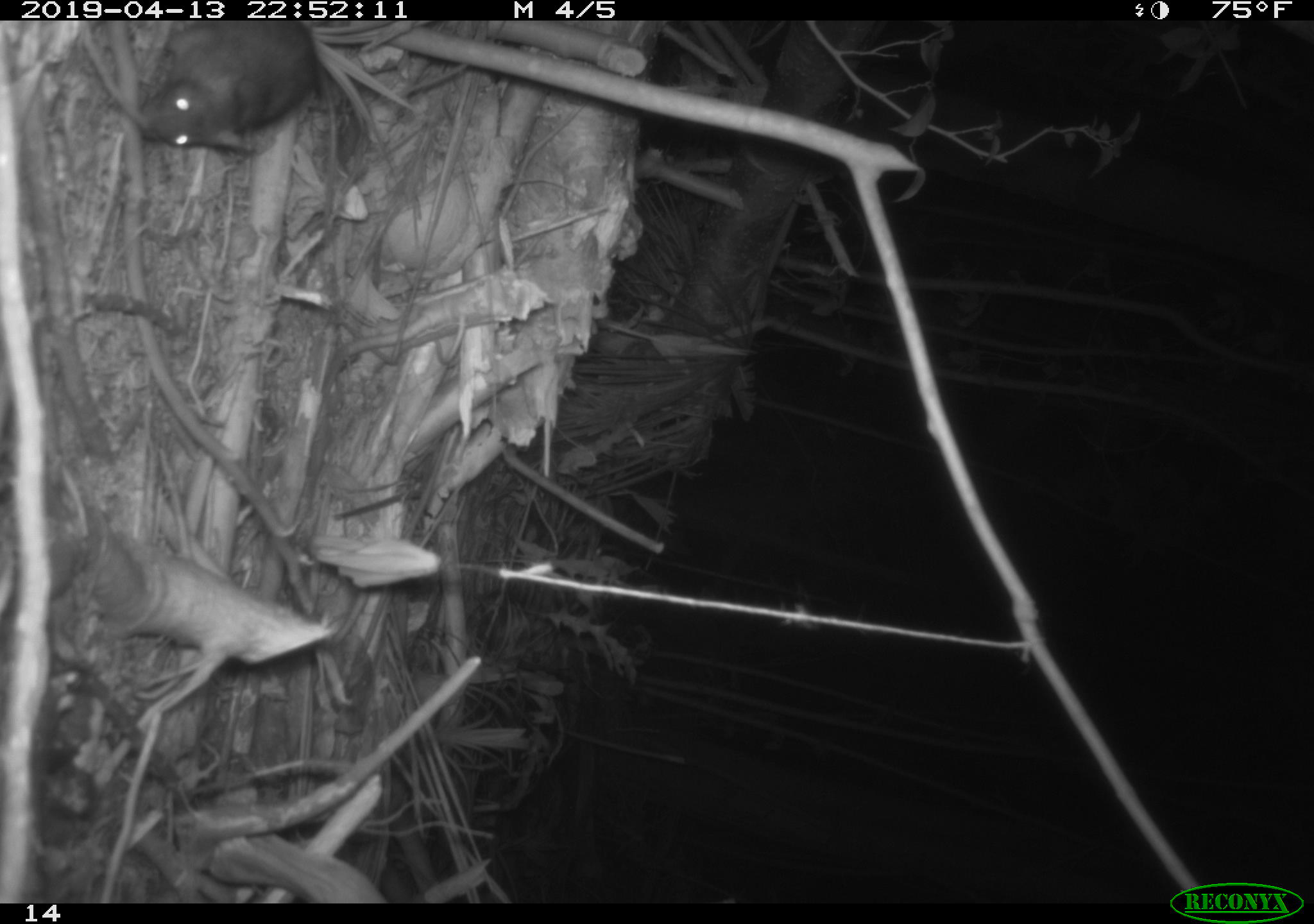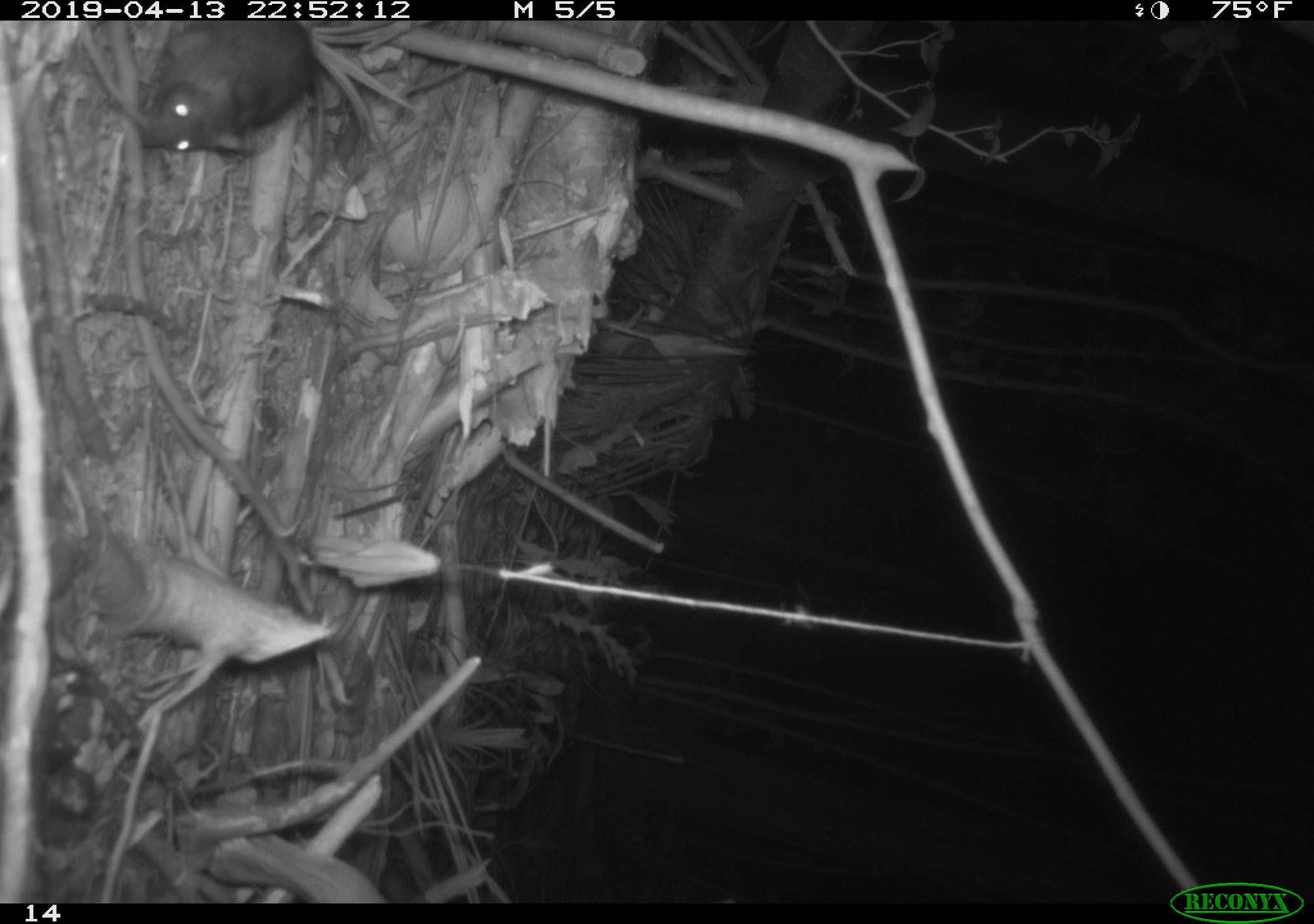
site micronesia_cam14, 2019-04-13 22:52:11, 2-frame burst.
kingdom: Animalia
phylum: Chordata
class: Mammalia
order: Rodentia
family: Muridae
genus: Rattus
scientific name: Rattus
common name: rat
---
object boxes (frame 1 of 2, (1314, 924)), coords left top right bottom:
rat: 103 15 326 157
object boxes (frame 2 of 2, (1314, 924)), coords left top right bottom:
rat: 87 18 367 162